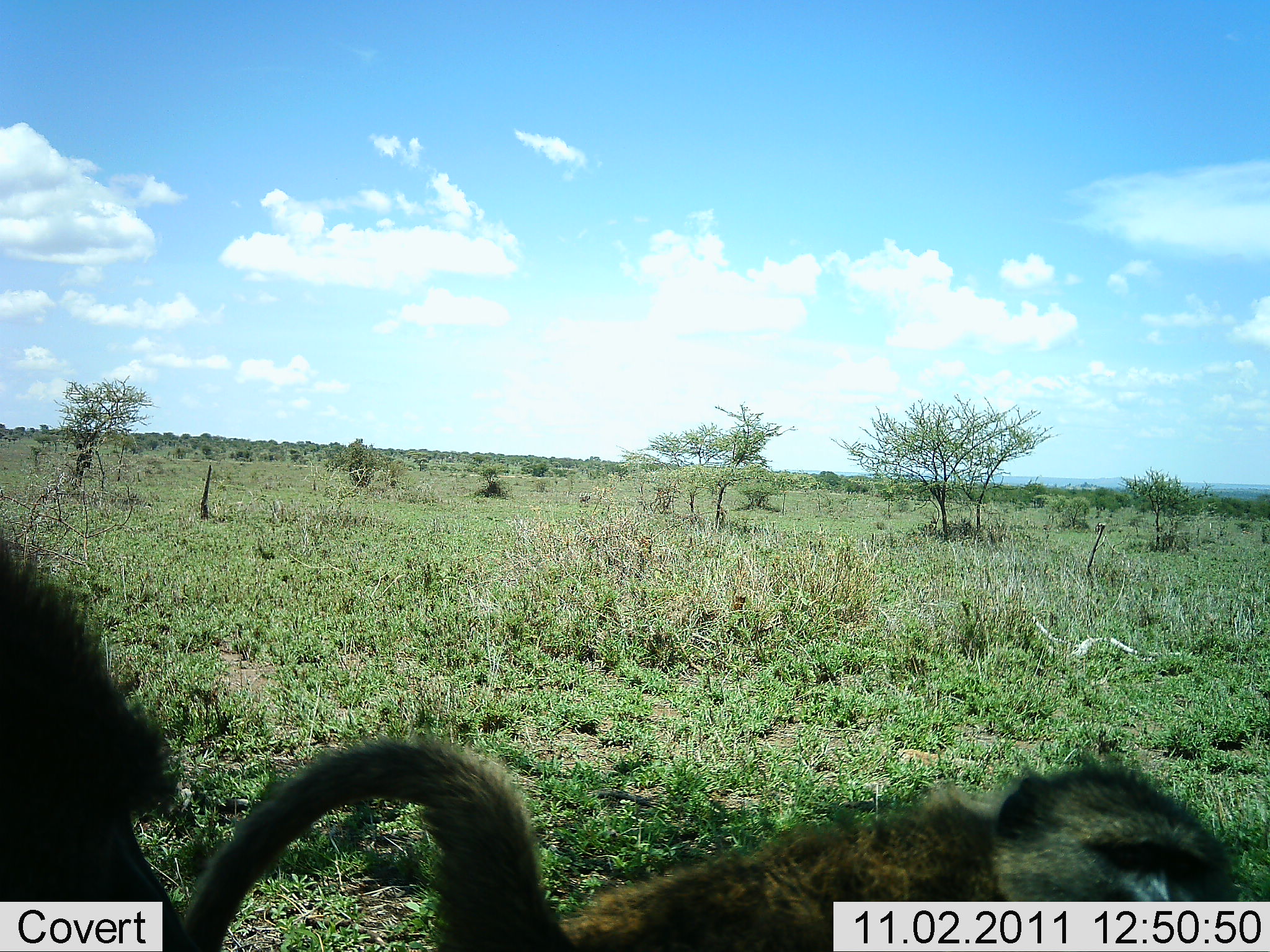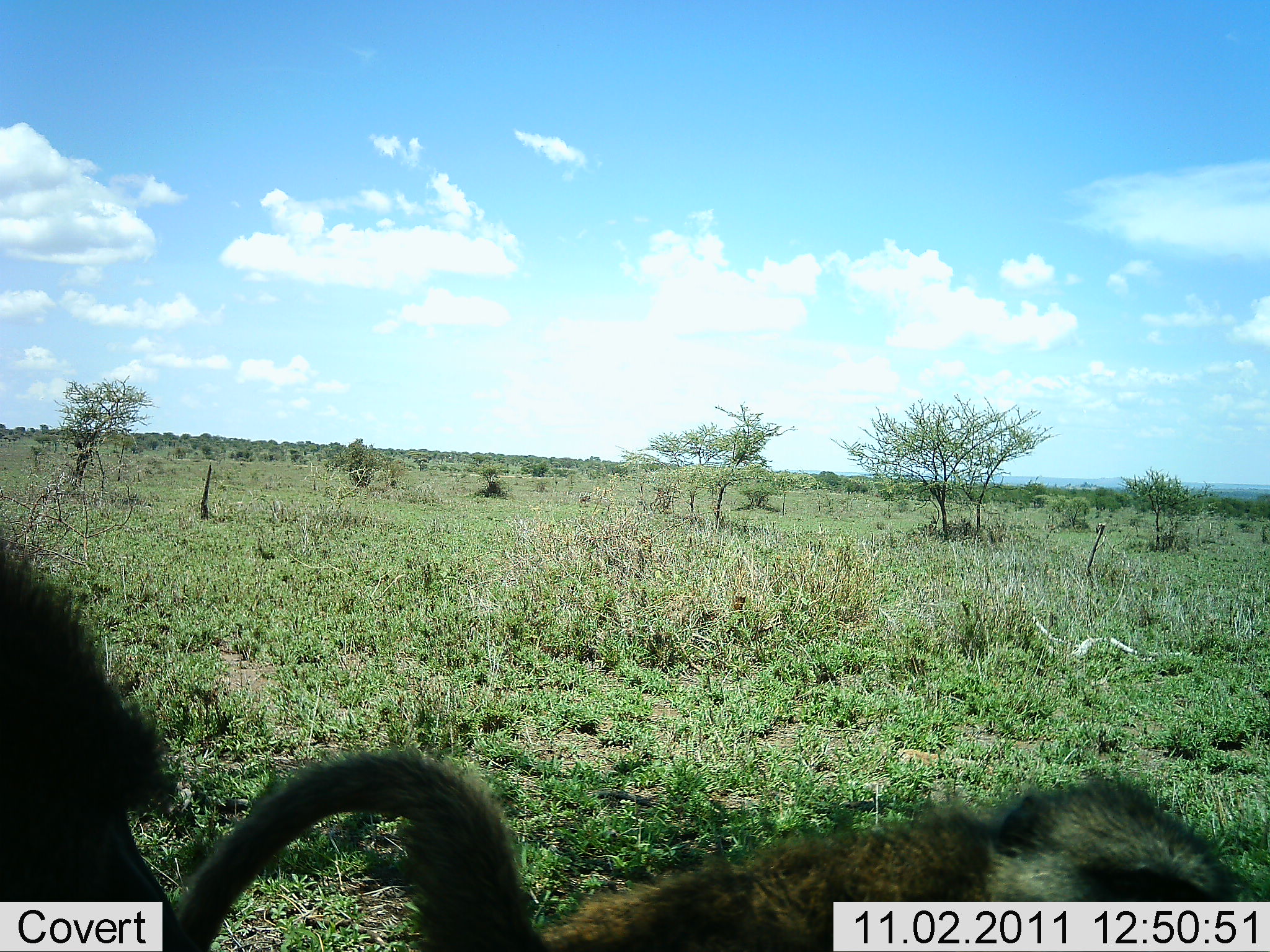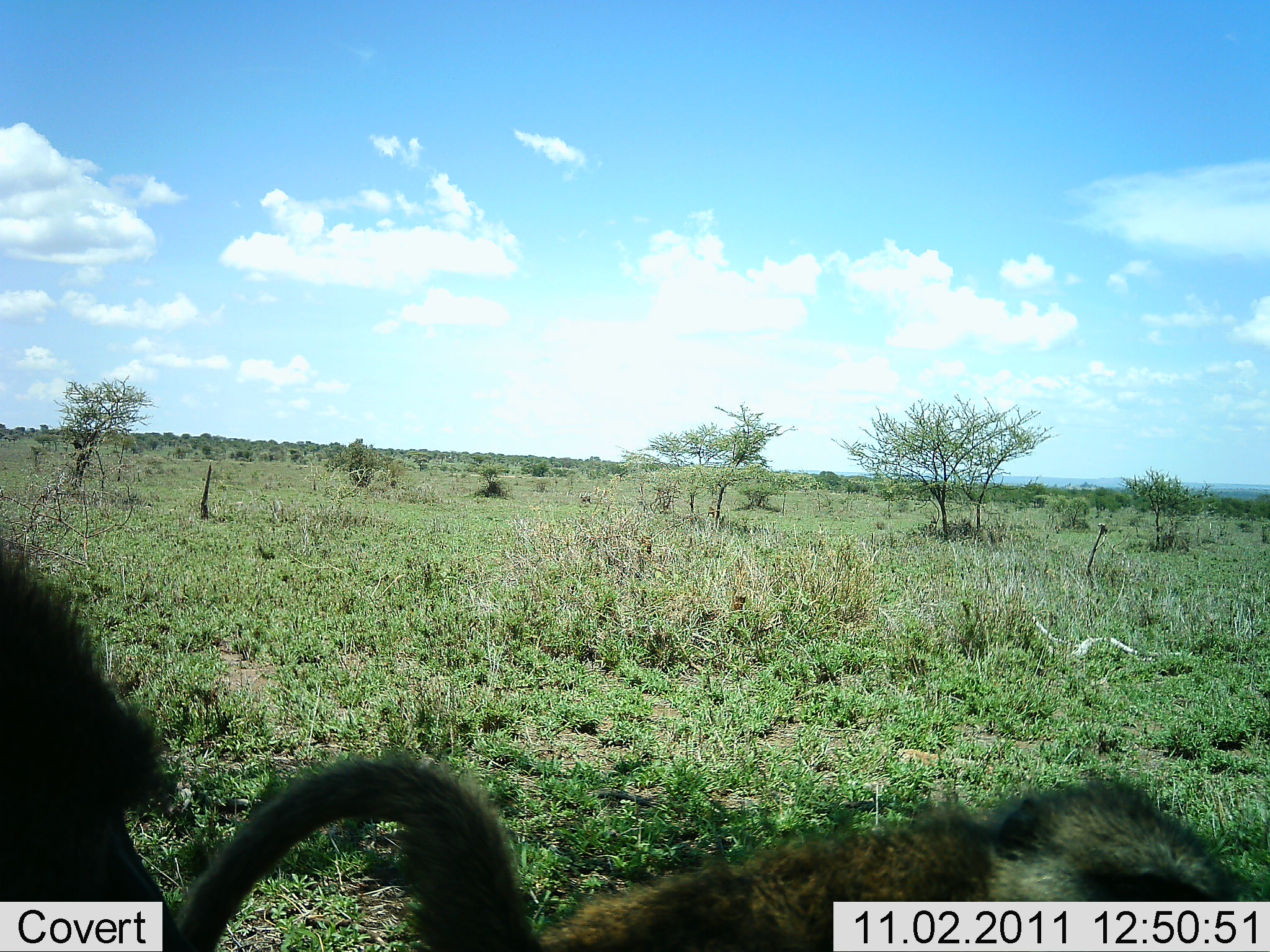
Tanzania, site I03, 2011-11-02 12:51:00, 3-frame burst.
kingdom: Animalia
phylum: Chordata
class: Mammalia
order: Primates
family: Cercopithecidae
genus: Papio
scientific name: Papio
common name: baboon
Baboon (Papio), count 2. Behavior (volunteer vote fractions): standing 50%, resting 20%, moving 30%, interacting 0%. Young present (vote fraction): 10%. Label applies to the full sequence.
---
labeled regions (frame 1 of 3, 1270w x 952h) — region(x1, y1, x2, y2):
animal: region(171, 738, 1262, 952); region(0, 529, 202, 950)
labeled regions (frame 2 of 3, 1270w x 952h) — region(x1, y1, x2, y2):
animal: region(169, 743, 1246, 950); region(1, 538, 193, 952)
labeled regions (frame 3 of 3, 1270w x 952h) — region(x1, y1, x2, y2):
animal: region(164, 747, 1259, 949); region(0, 538, 197, 951)